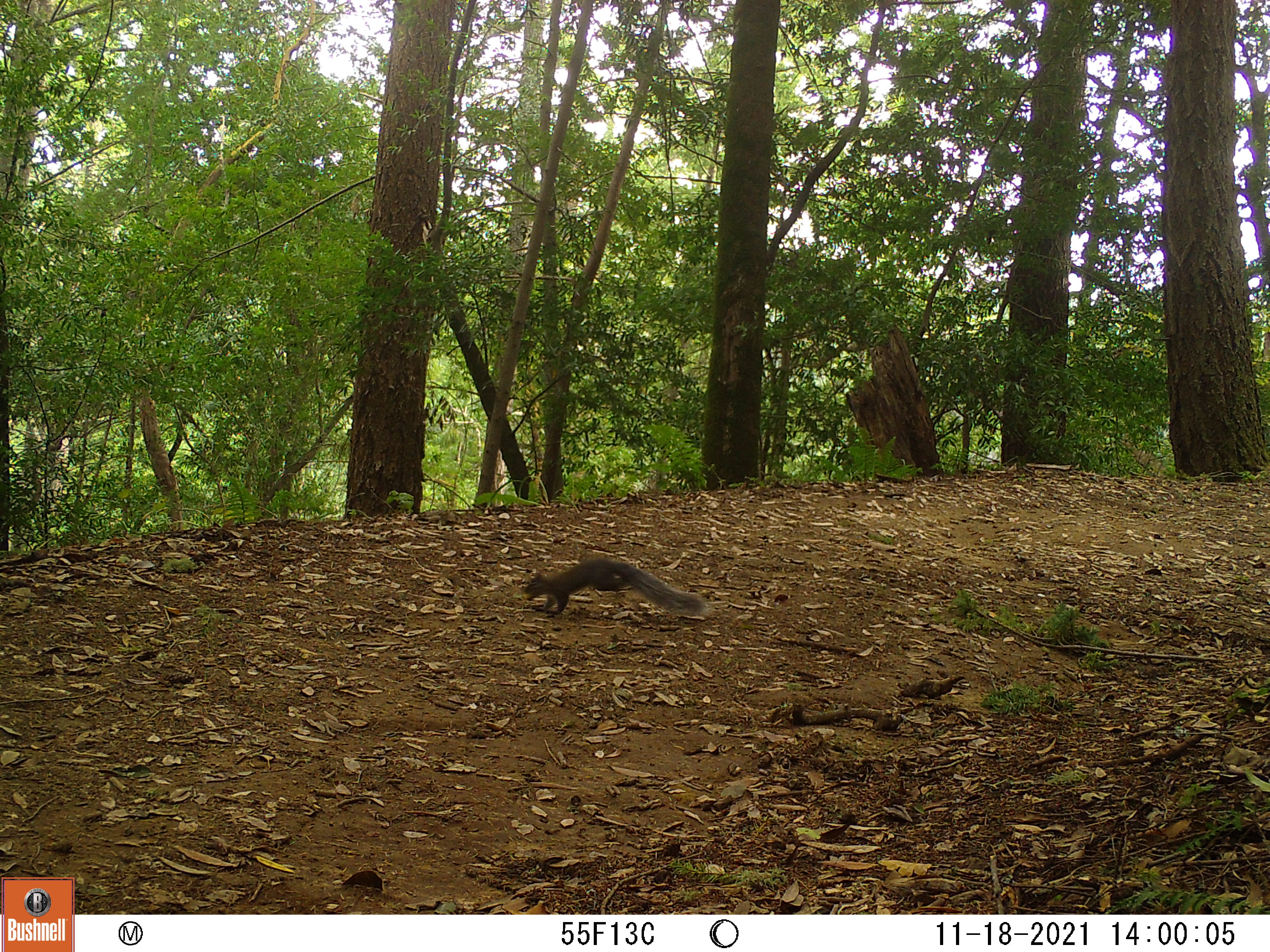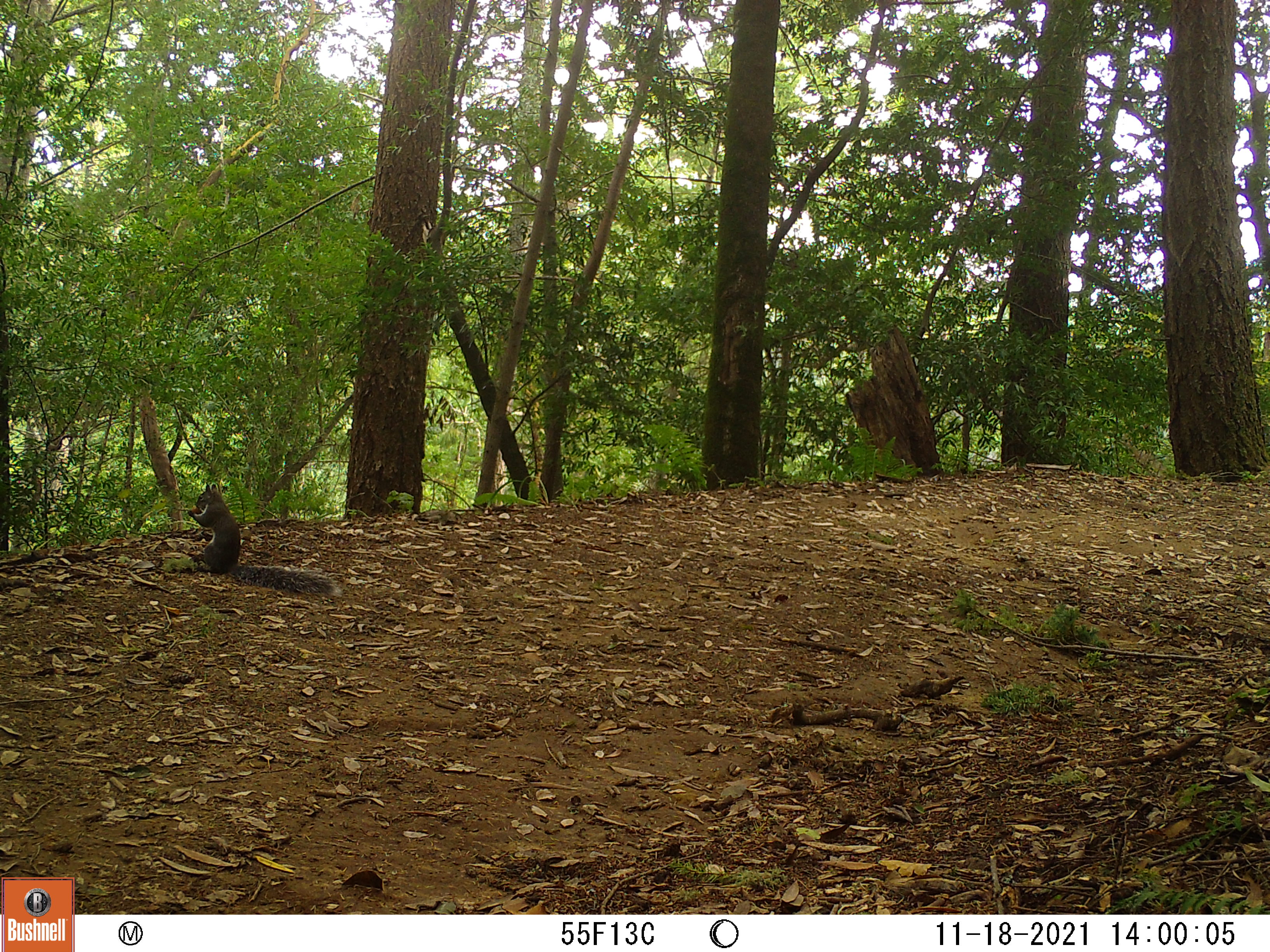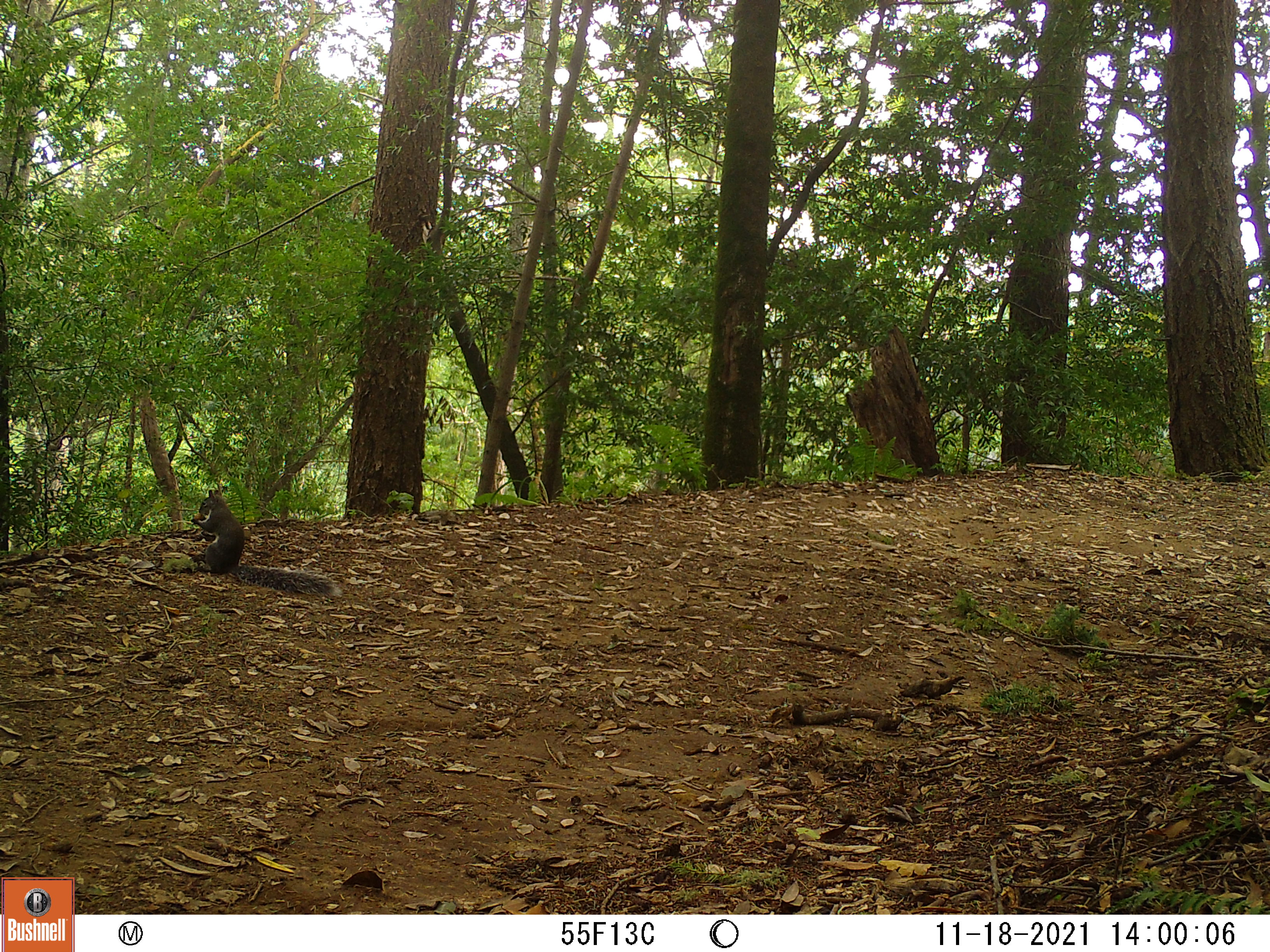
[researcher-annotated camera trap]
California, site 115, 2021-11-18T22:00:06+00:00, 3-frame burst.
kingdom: Animalia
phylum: Chordata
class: Mammalia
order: Rodentia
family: Sciuridae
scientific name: Sciuridae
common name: squirrel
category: unknown squirrel